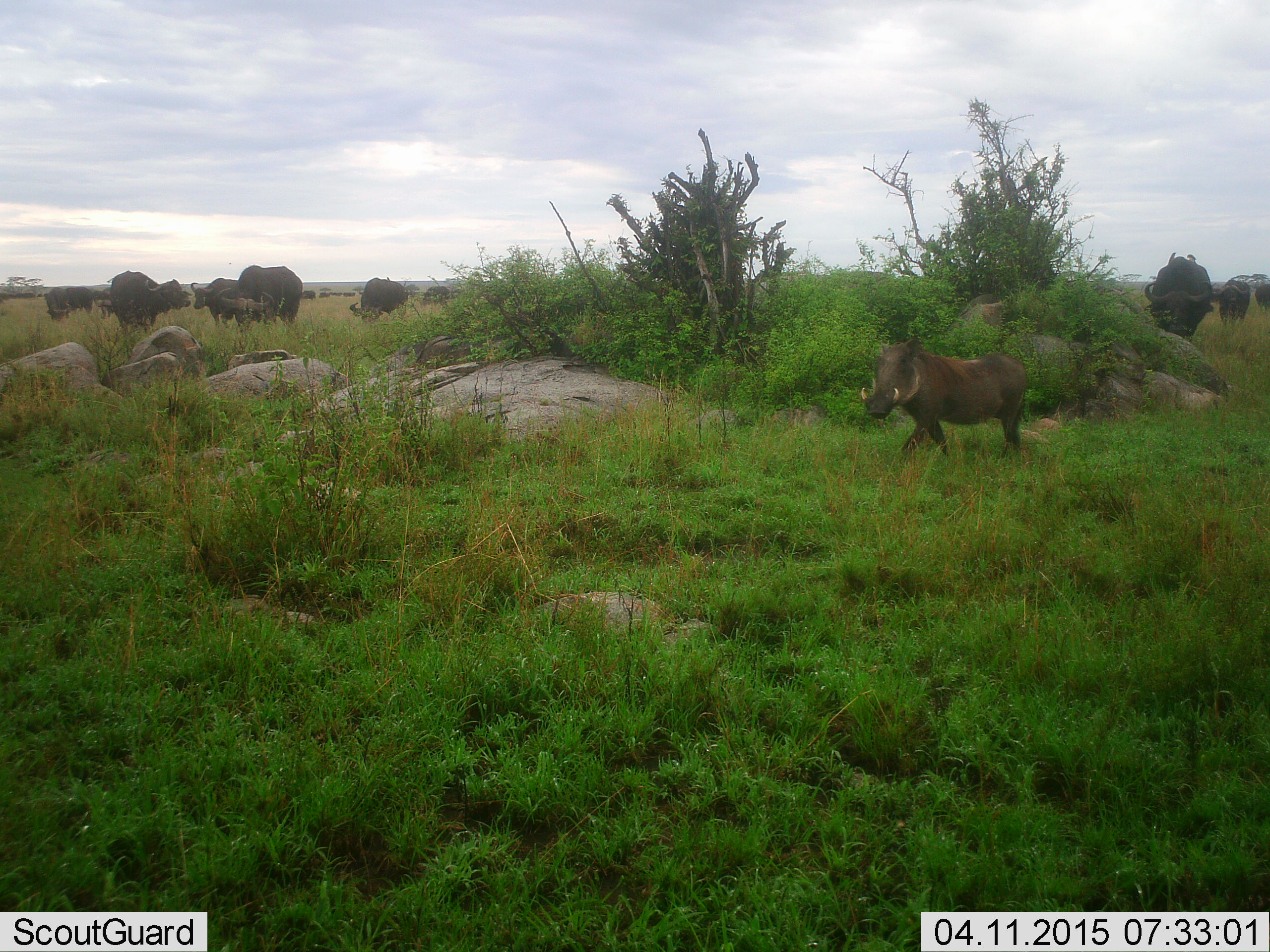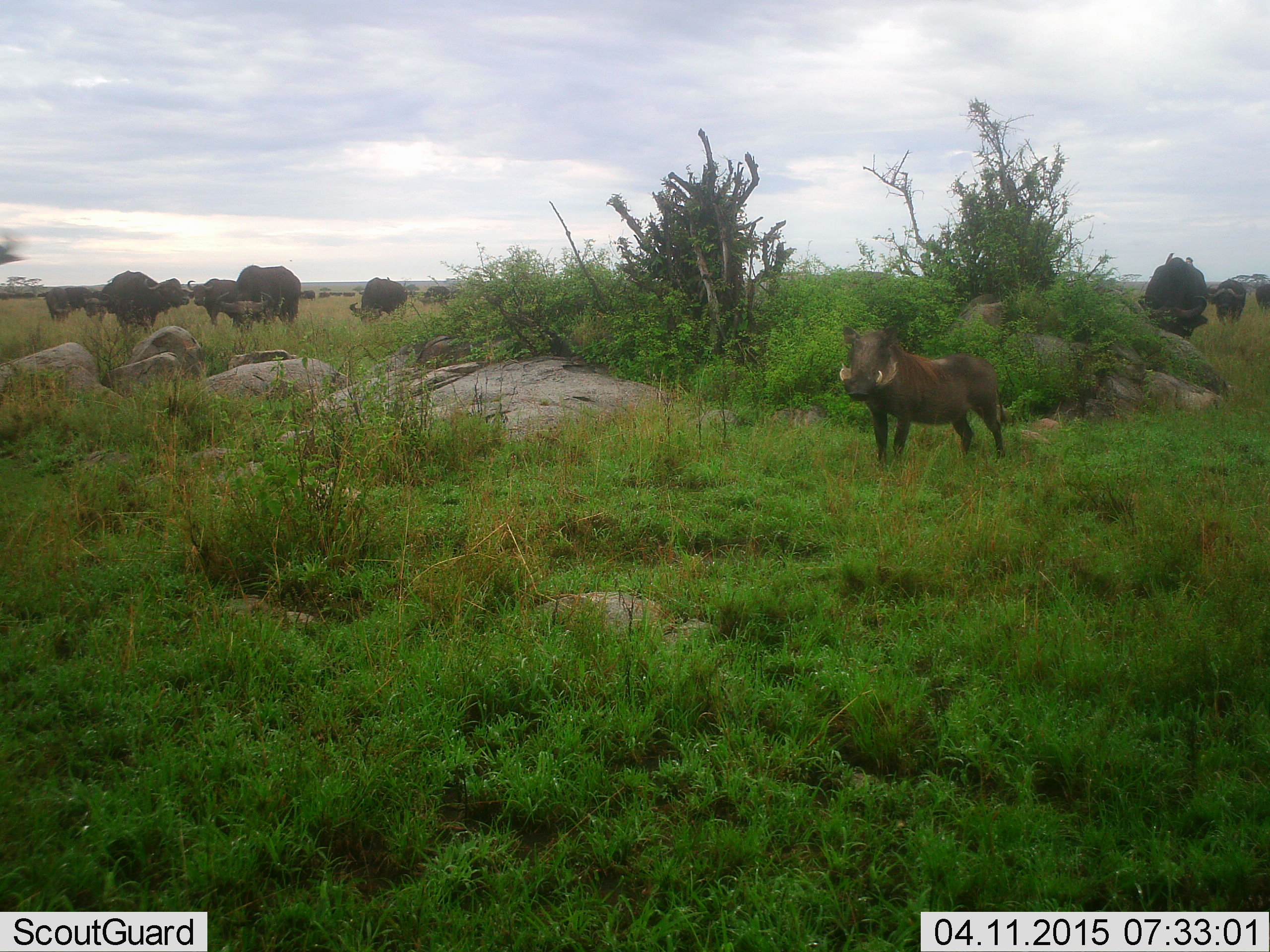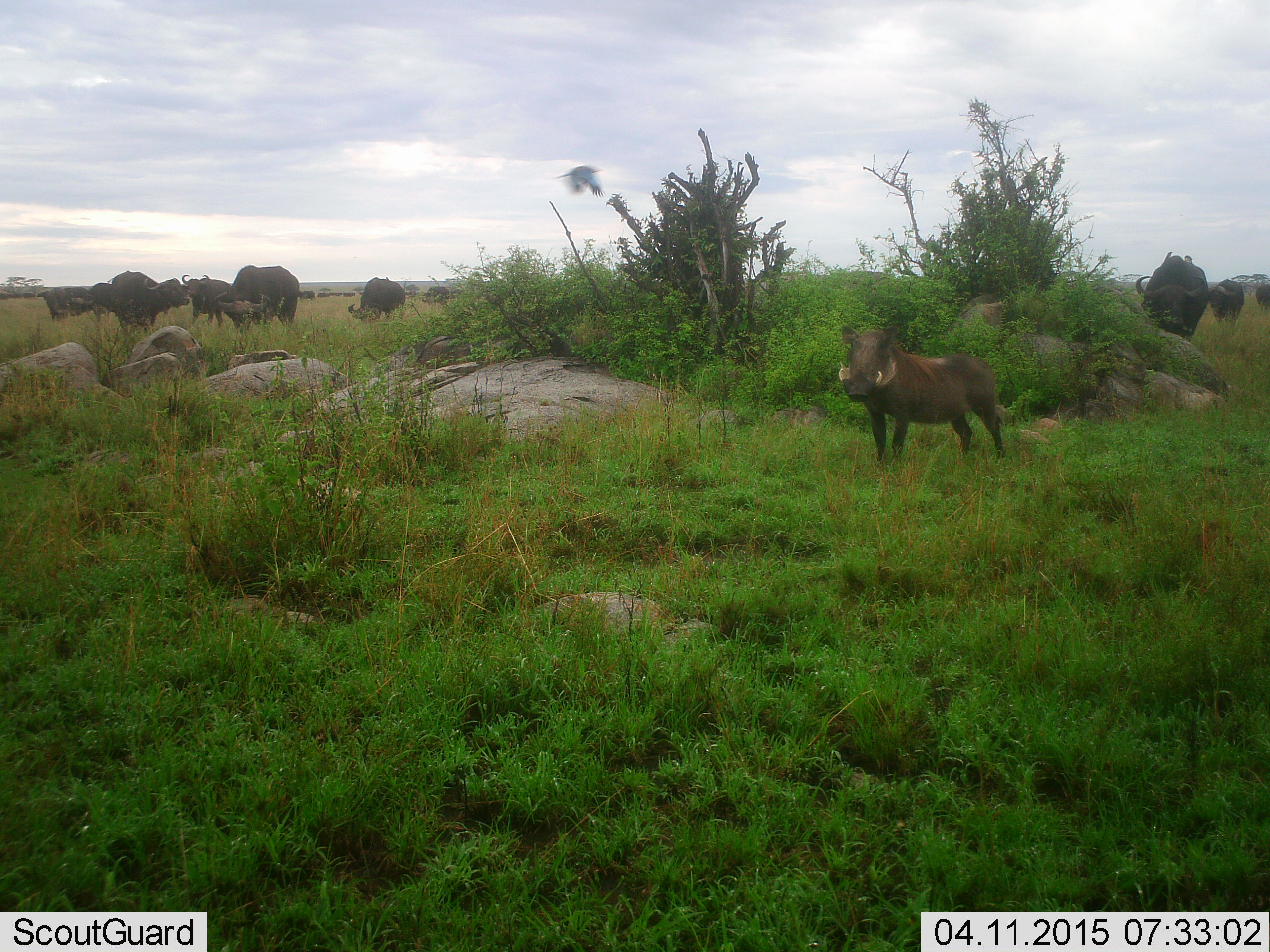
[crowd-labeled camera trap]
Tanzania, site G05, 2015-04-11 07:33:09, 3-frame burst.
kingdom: Animalia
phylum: Chordata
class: Mammalia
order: Artiodactyla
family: Bovidae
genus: Syncerus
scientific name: Syncerus caffer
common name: cape buffalo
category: buffalo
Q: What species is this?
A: Buffalo (cape buffalo) (Syncerus caffer).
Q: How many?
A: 11-50.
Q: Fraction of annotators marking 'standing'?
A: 53%.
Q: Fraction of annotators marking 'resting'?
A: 7%.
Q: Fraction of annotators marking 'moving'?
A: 20%.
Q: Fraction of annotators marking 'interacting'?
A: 7%.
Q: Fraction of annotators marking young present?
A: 13%.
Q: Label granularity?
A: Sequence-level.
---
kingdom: Animalia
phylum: Chordata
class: Mammalia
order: Artiodactyla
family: Suidae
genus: Phacochoerus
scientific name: Phacochoerus africanus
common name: warthog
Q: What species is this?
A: Warthog (Phacochoerus africanus).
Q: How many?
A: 1.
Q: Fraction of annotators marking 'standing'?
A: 83%.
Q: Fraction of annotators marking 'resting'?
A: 0%.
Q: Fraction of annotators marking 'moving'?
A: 17%.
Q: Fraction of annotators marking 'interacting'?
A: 0%.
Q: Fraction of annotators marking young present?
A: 0%.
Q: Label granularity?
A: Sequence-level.